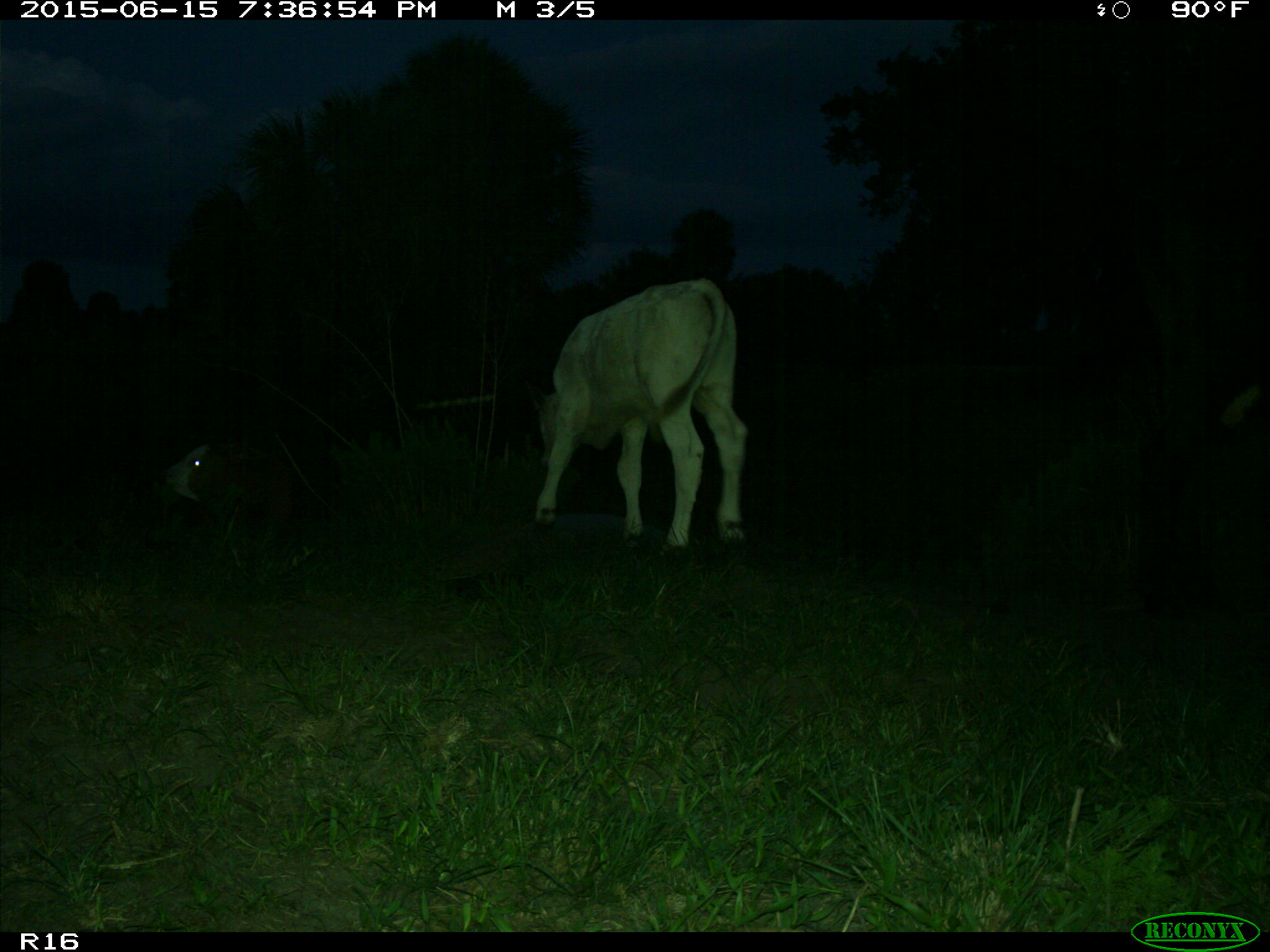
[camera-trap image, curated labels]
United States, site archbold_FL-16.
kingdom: Animalia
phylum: Chordata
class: Mammalia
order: Artiodactyla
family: Bovidae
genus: Bos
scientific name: Bos taurus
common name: domestic cow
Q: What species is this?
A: Bos taurus (domestic cow).